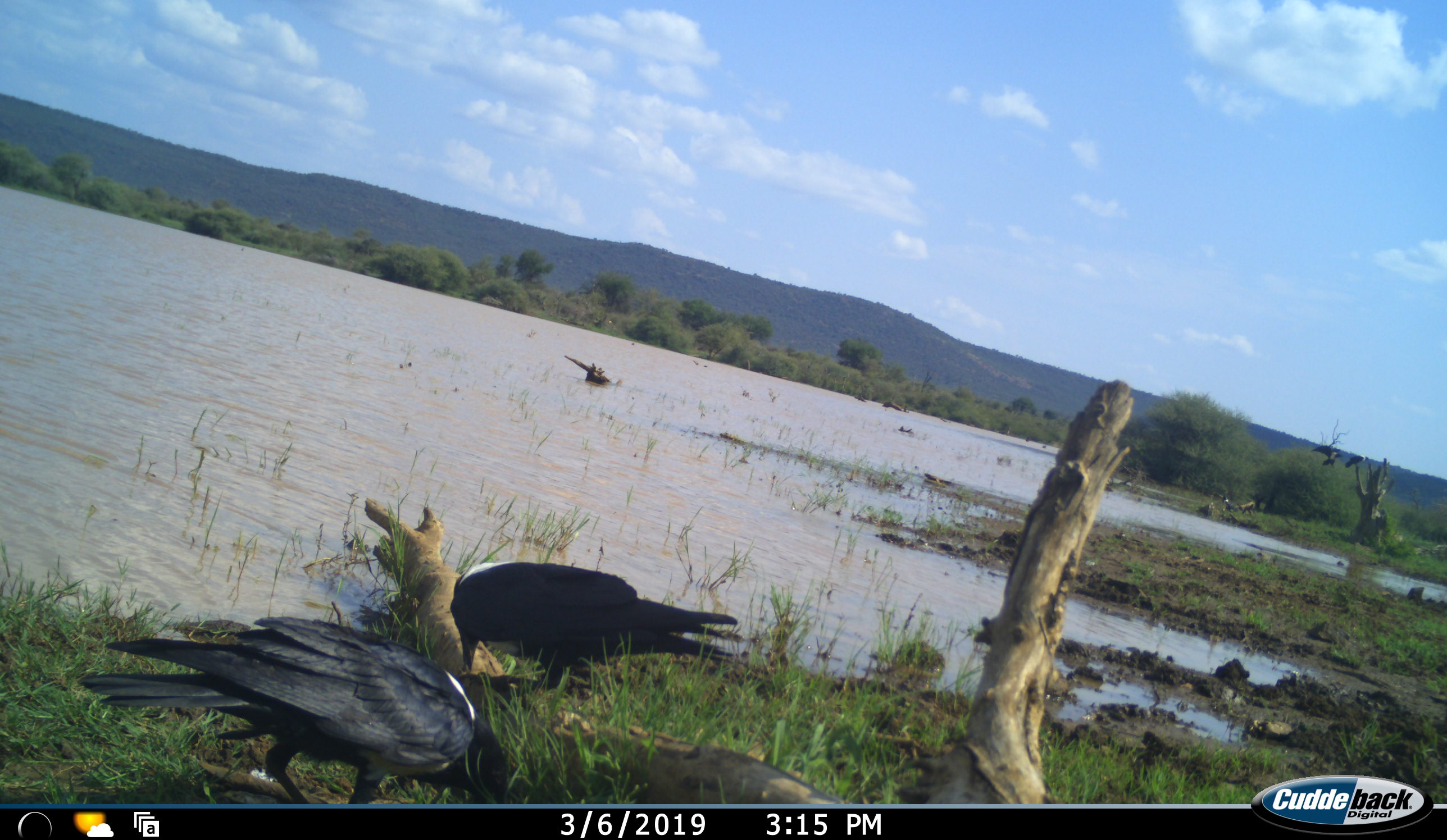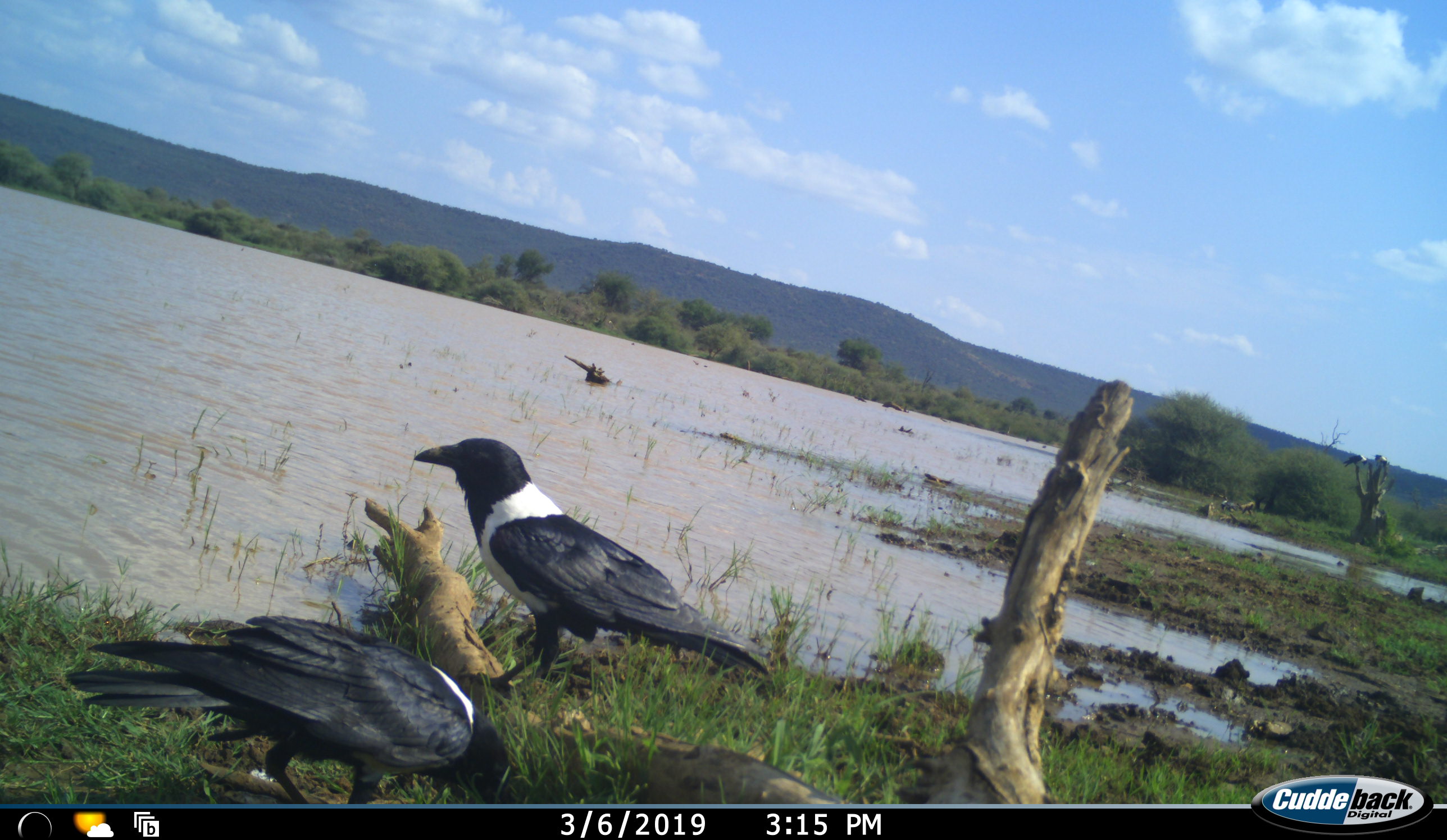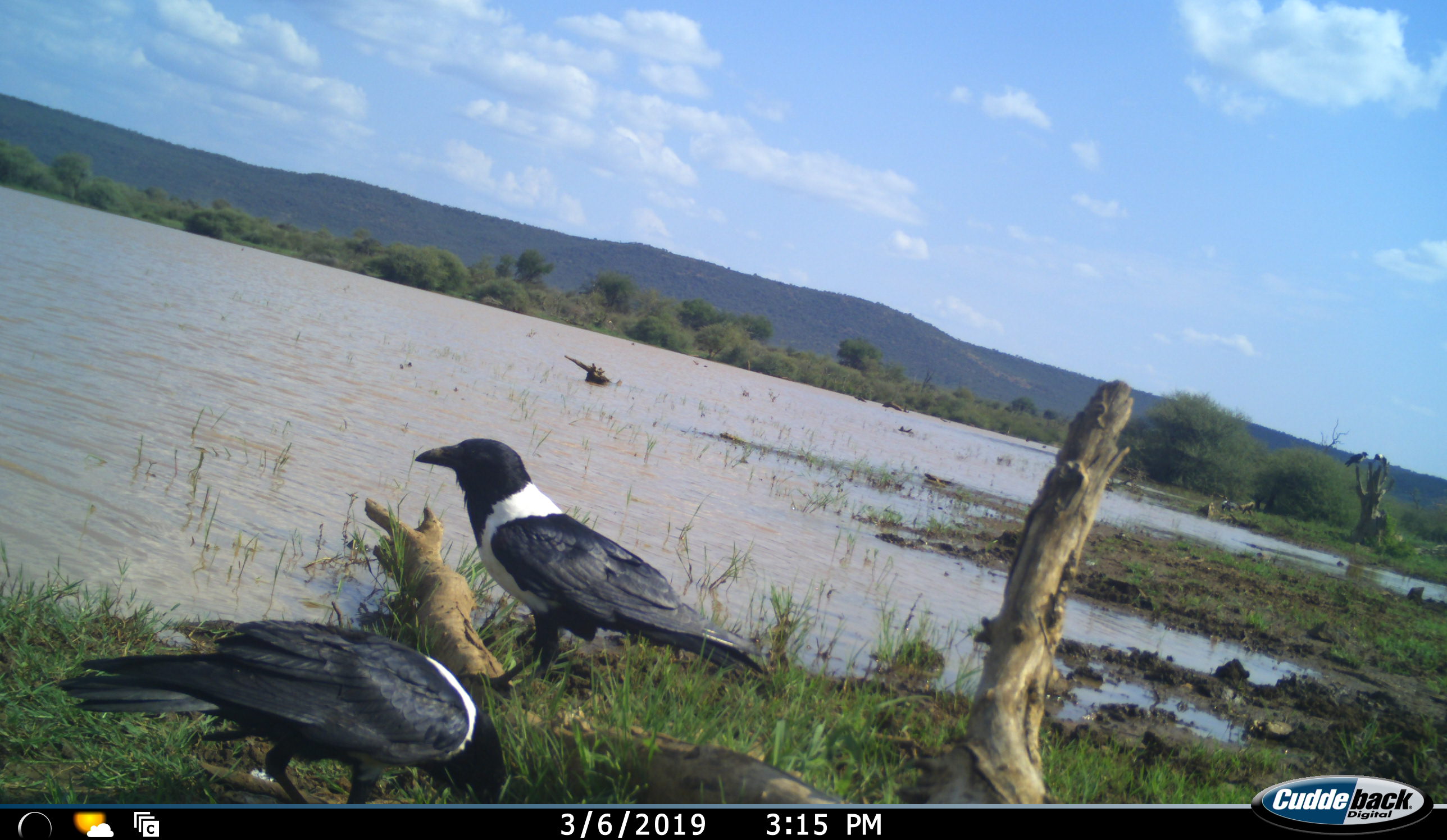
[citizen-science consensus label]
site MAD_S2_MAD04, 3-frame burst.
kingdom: Animalia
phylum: Chordata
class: Aves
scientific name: Aves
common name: bird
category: birdother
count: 2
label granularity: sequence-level